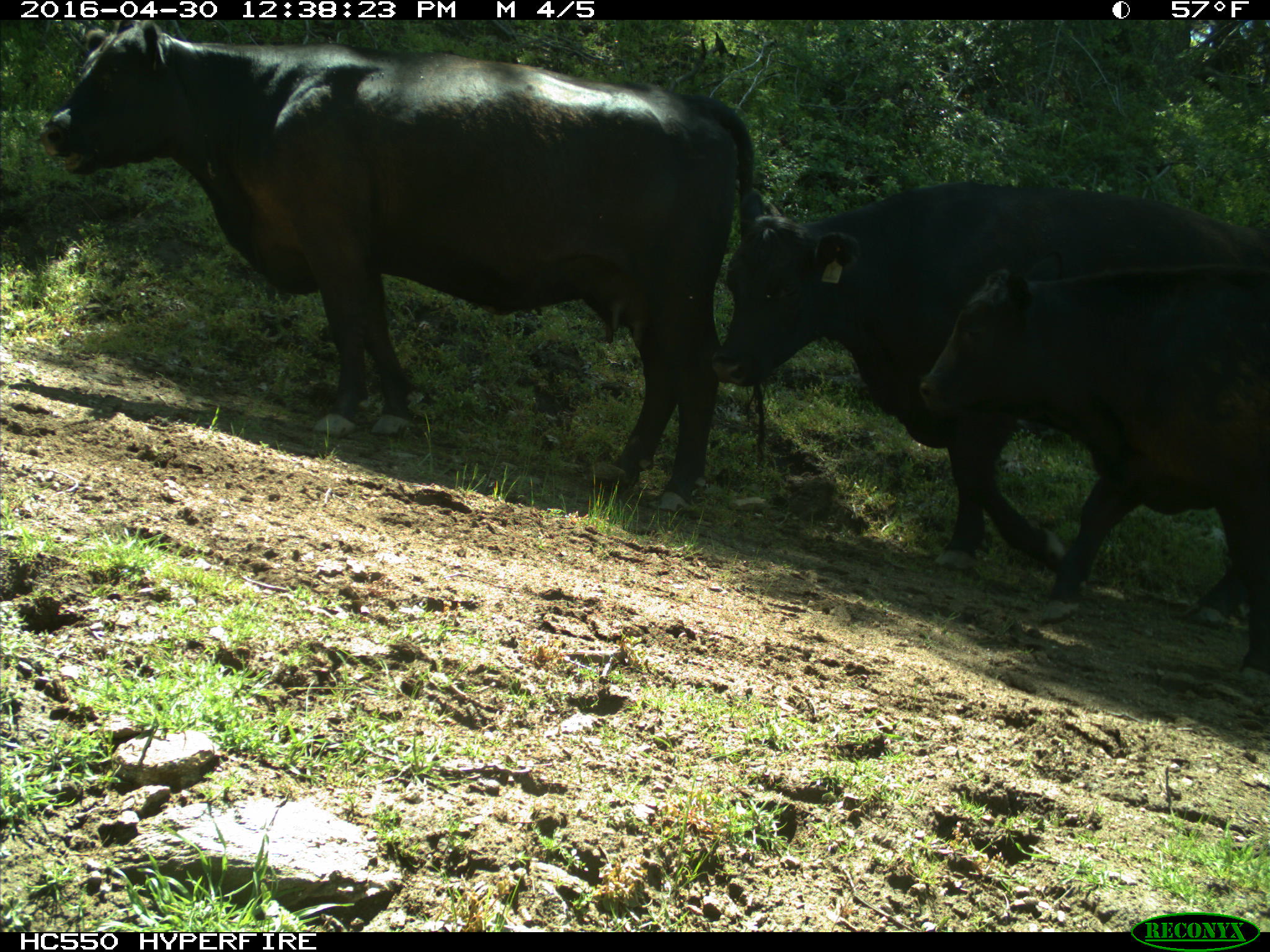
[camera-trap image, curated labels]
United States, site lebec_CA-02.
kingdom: Animalia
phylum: Chordata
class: Mammalia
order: Artiodactyla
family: Bovidae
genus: Bos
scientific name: Bos taurus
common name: domestic cow